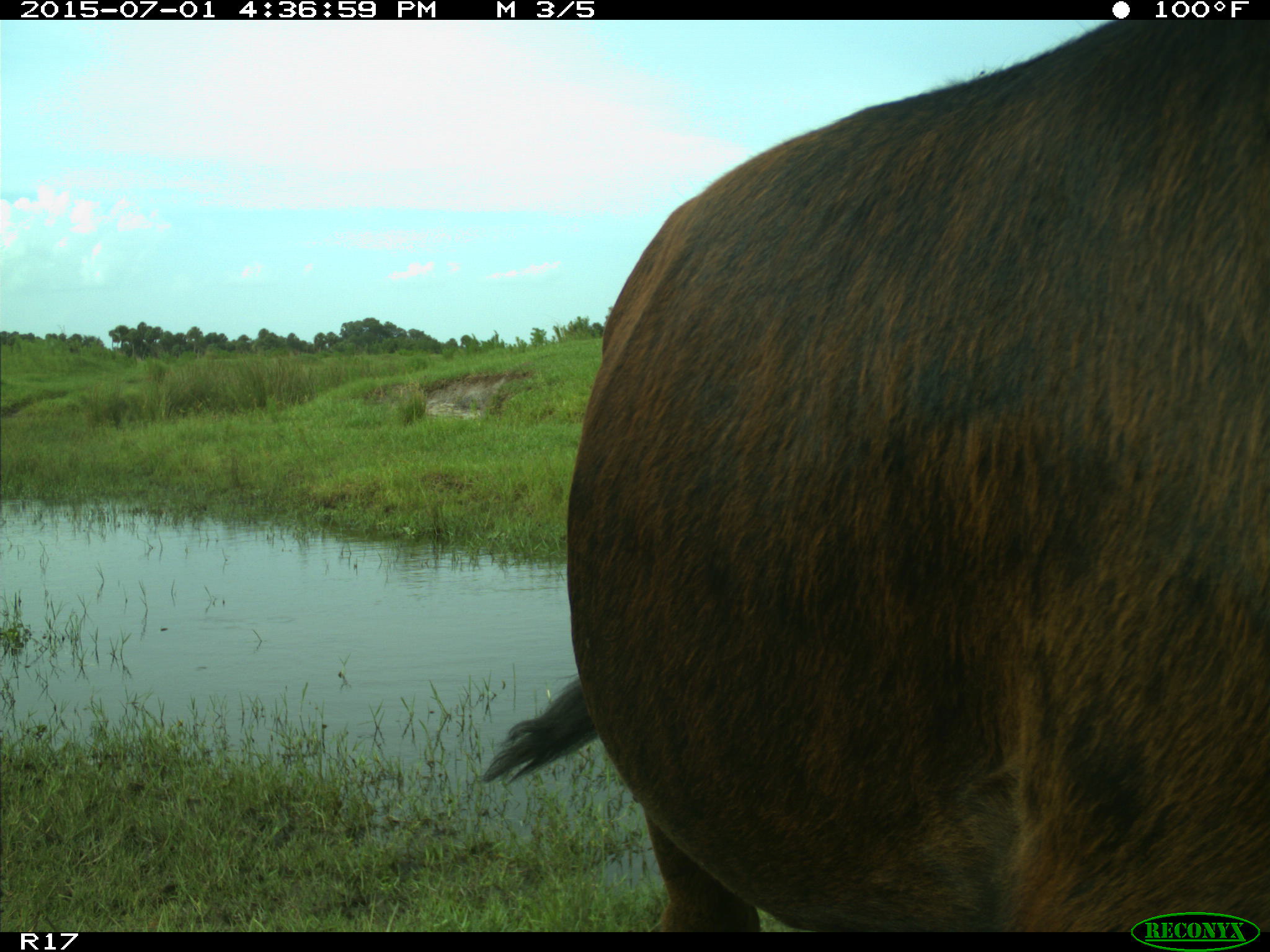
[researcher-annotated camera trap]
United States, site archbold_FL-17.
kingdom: Animalia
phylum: Chordata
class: Mammalia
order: Artiodactyla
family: Bovidae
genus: Bos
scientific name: Bos taurus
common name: domestic cow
Bos taurus (domestic cow).